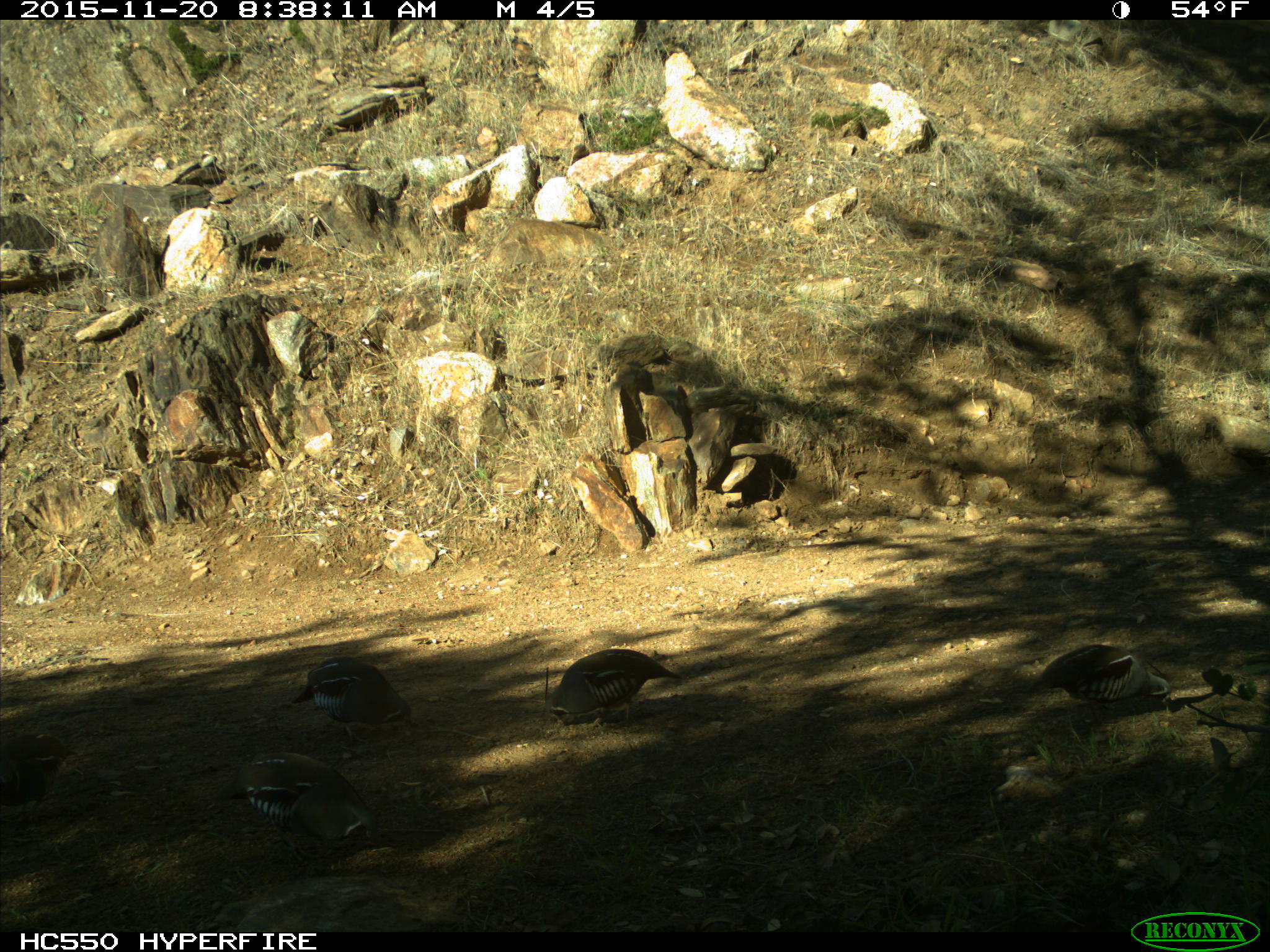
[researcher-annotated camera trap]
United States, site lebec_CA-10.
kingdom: Animalia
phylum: Chordata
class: Aves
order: Galliformes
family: Odontophoridae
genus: Callipepla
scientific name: Callipepla californica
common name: california quail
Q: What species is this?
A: Callipepla californica (california quail).